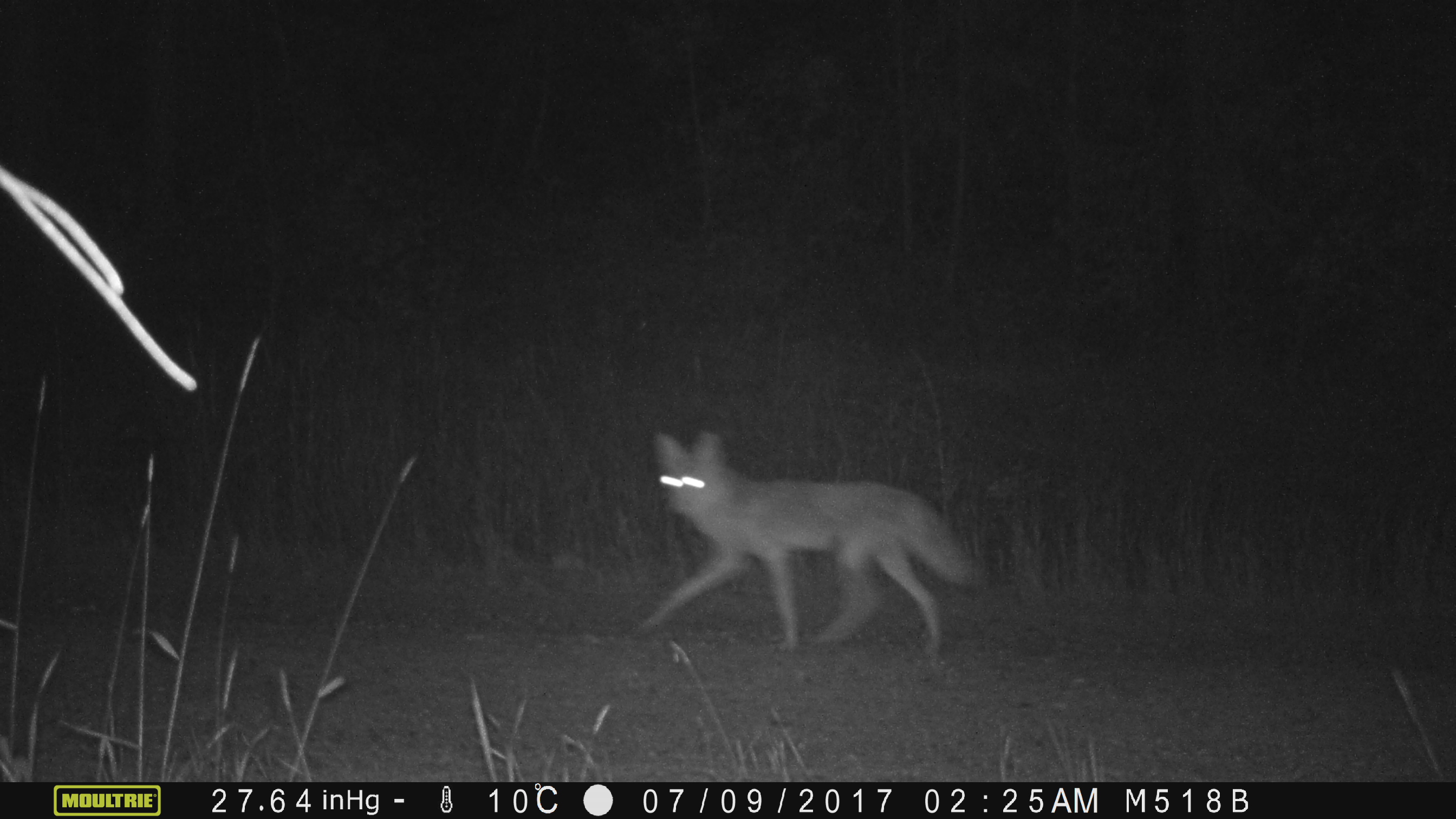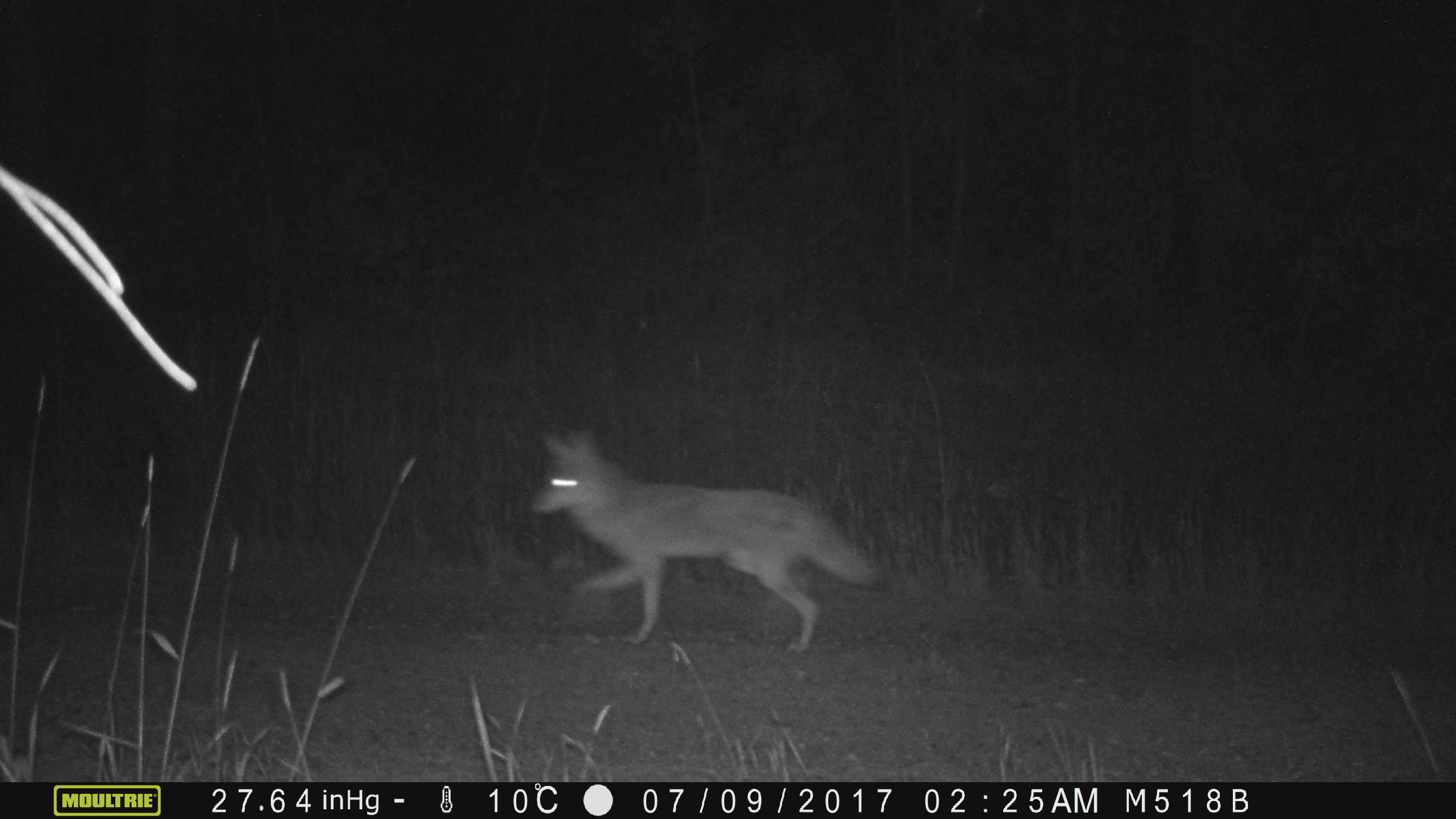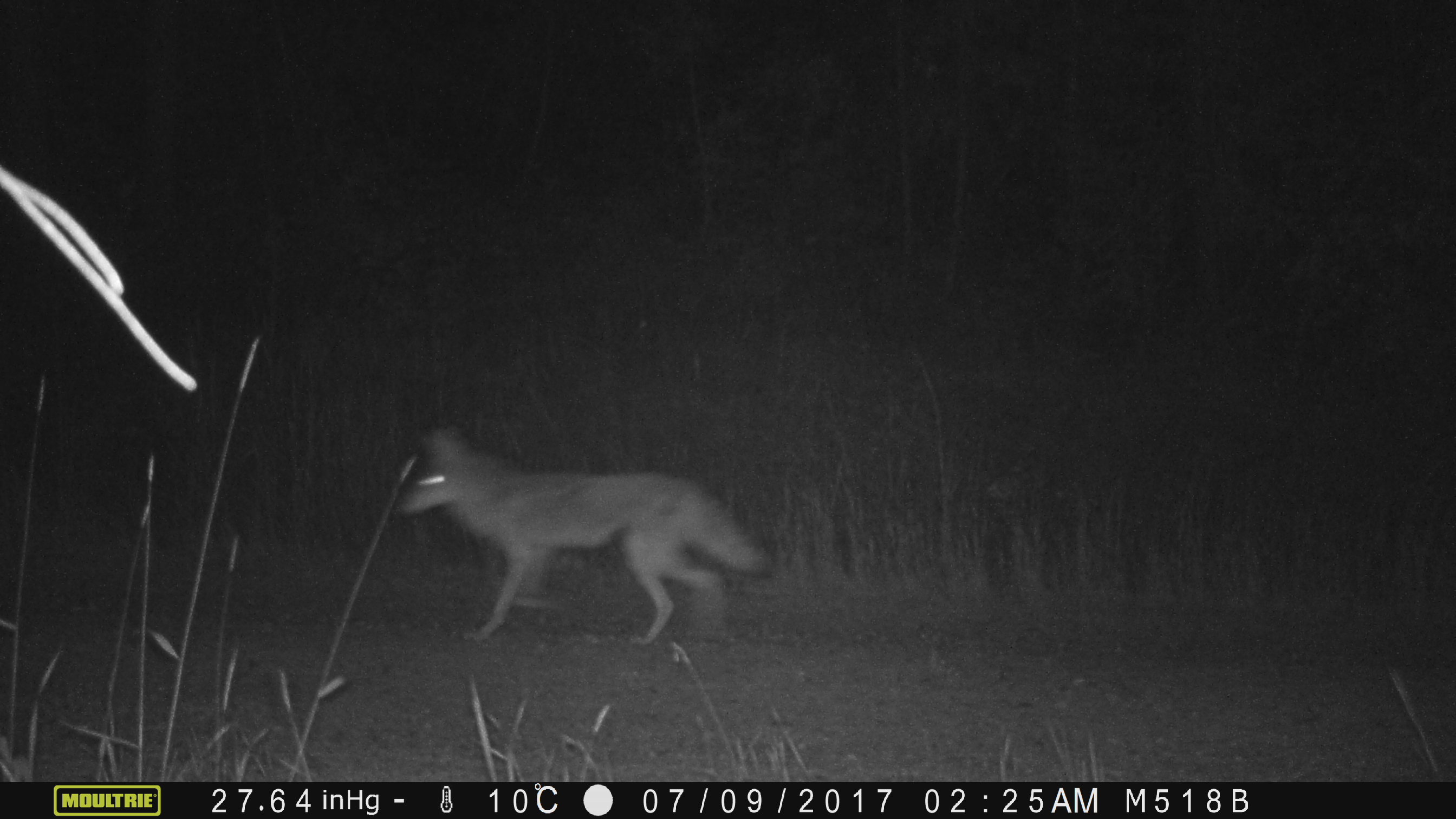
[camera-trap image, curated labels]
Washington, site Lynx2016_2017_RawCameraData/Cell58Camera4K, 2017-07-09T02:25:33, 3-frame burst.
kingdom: Animalia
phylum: Chordata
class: Mammalia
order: Carnivora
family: Canidae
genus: Canis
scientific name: Canis latrans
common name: coyote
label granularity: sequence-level